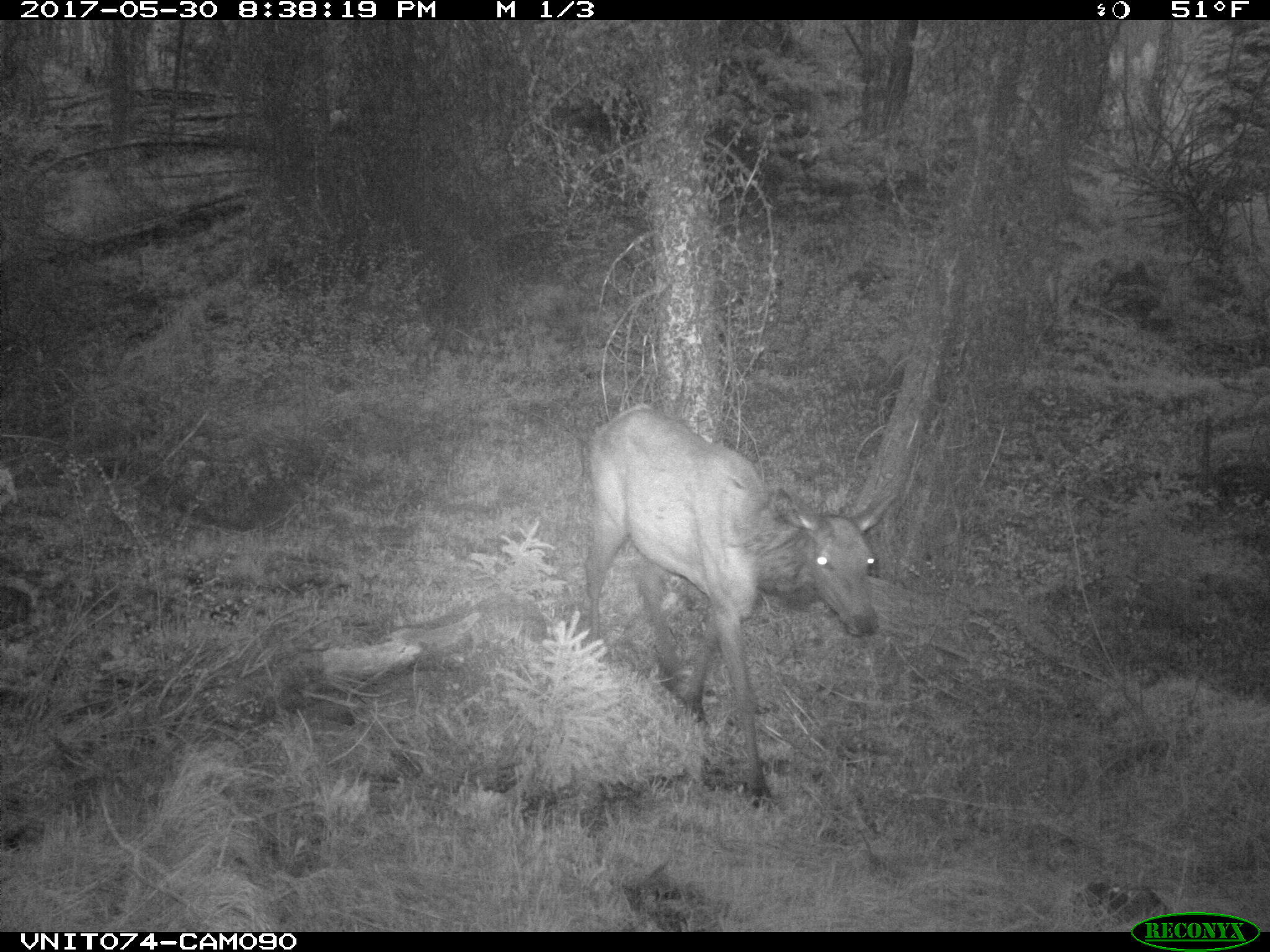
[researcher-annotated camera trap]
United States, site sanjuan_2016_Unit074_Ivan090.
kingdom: Animalia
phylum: Chordata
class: Mammalia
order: Artiodactyla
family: Cervidae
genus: Cervus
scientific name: Cervus elaphus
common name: red deer